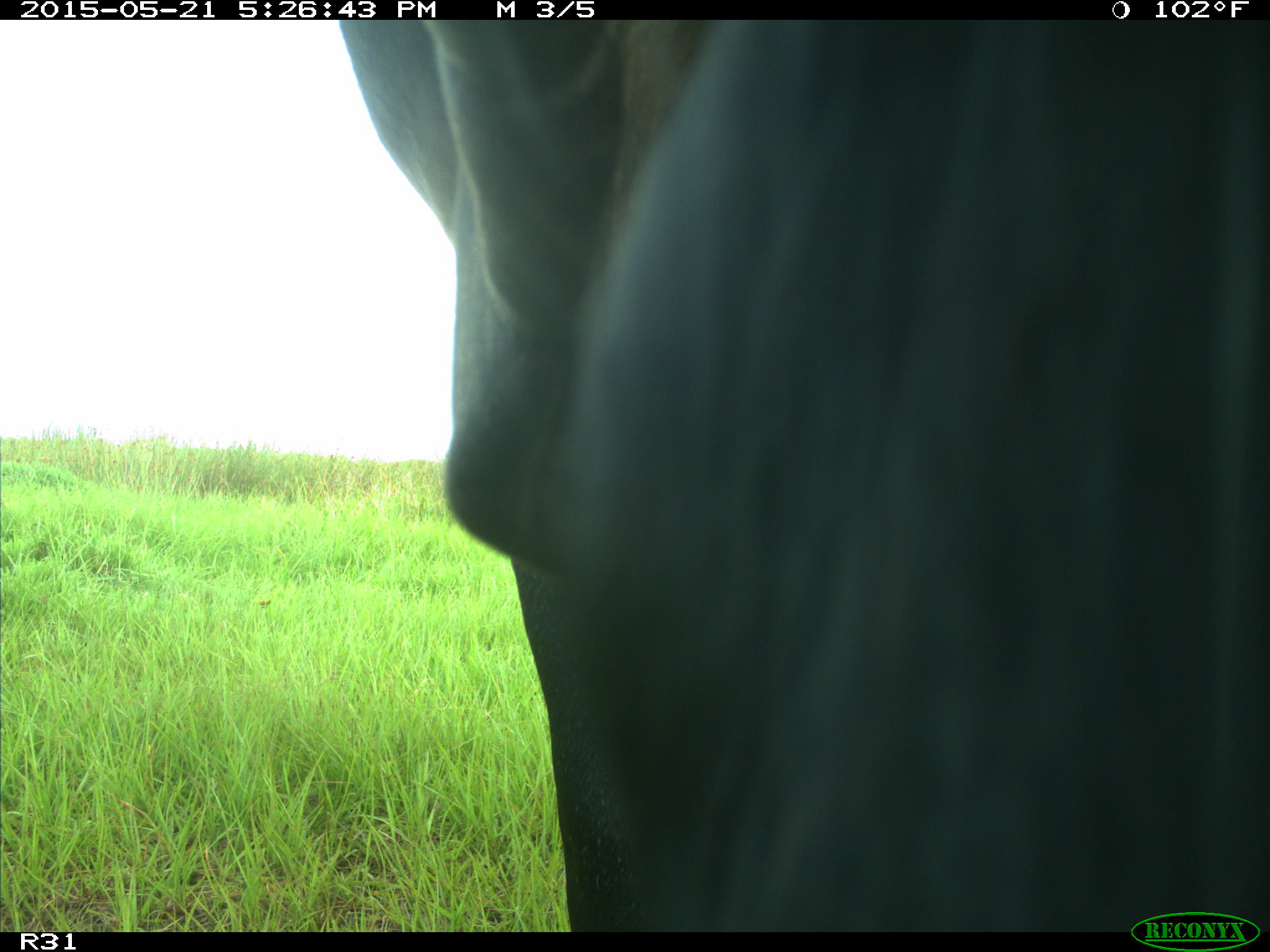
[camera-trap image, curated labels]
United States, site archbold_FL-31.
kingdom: Animalia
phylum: Chordata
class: Mammalia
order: Artiodactyla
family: Bovidae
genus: Bos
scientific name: Bos taurus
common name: domestic cow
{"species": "Bos taurus (domestic cow)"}